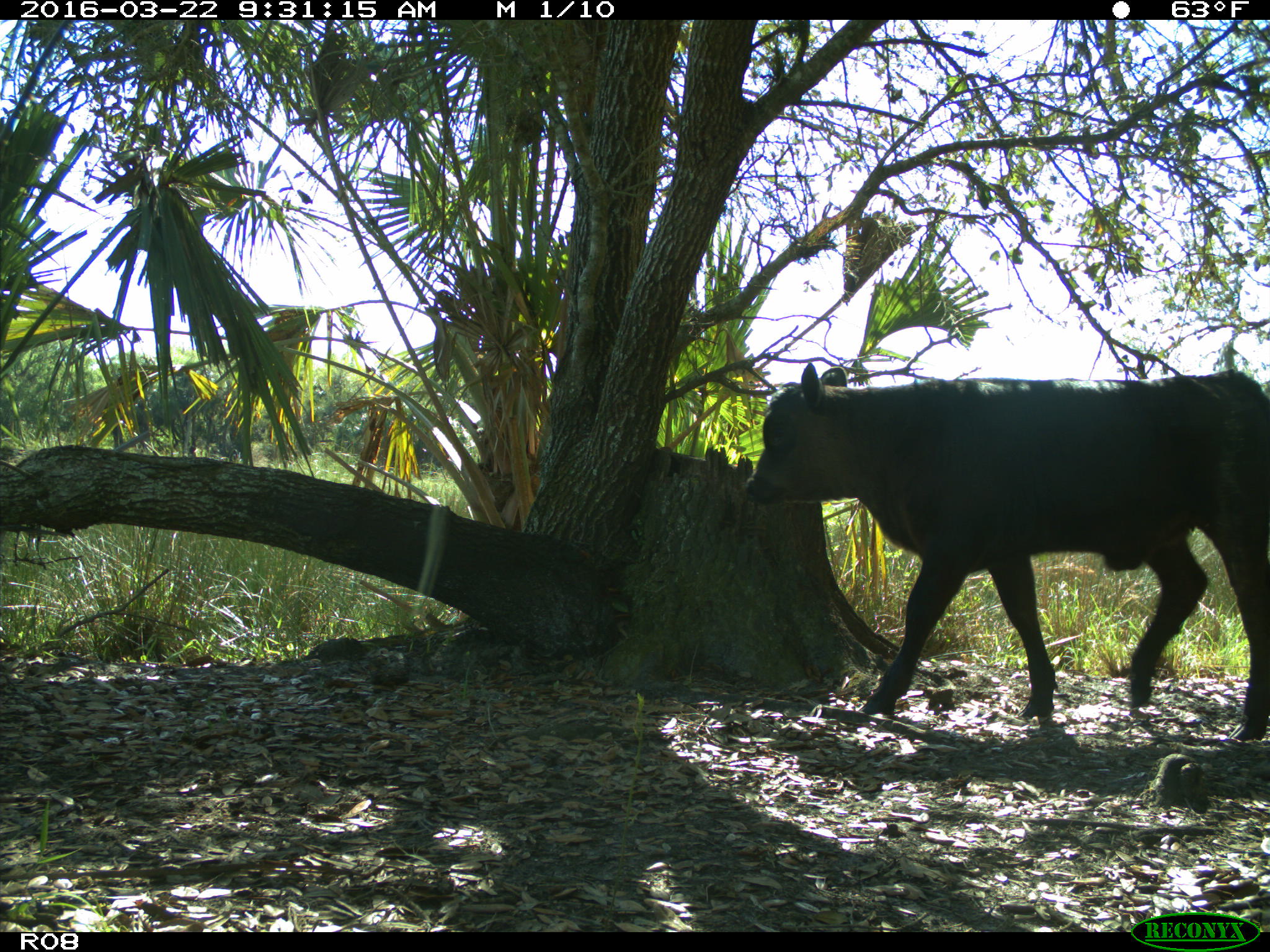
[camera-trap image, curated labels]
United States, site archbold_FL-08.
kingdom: Animalia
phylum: Chordata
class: Mammalia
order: Artiodactyla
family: Bovidae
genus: Bos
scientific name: Bos taurus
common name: domestic cow